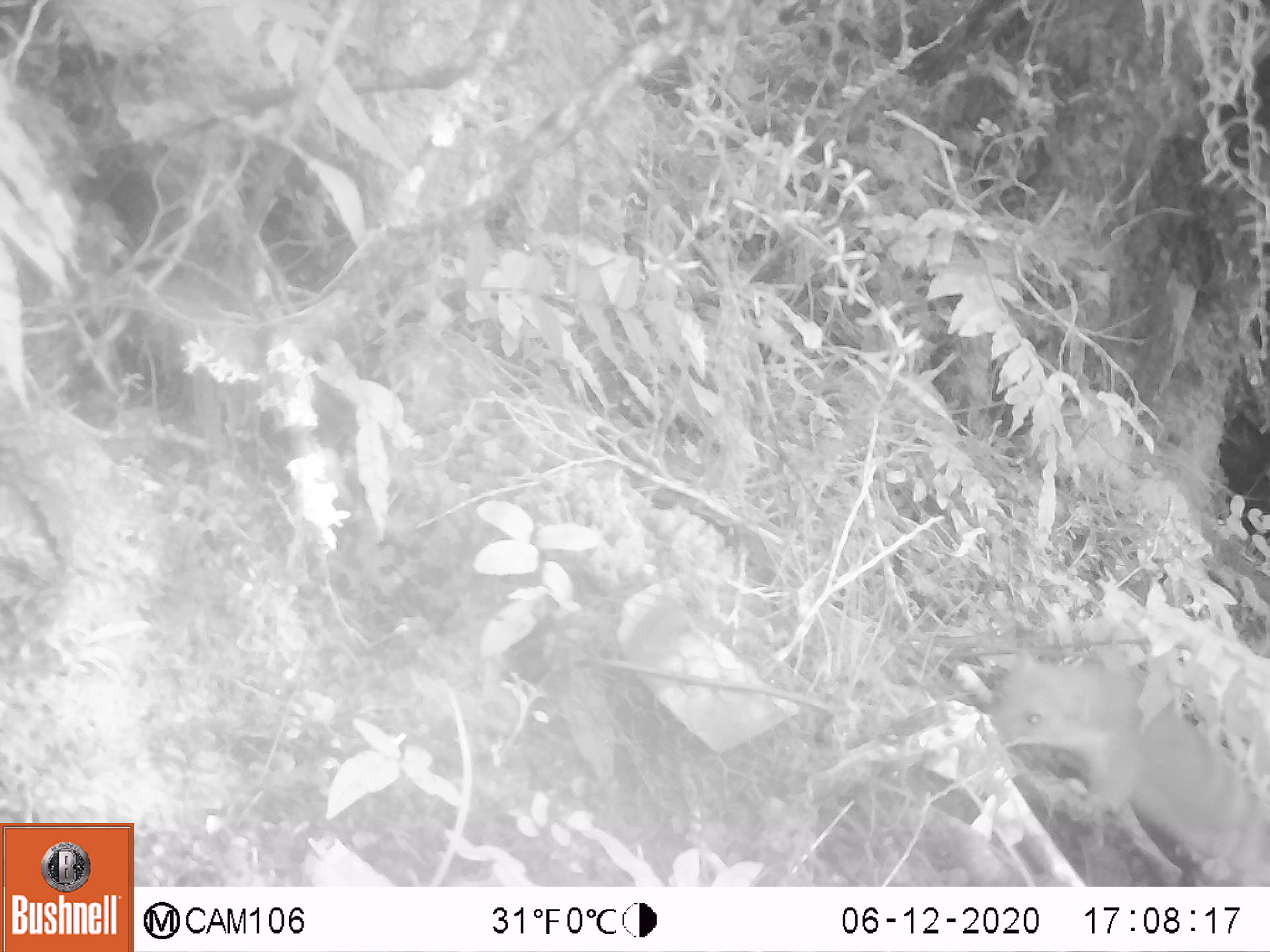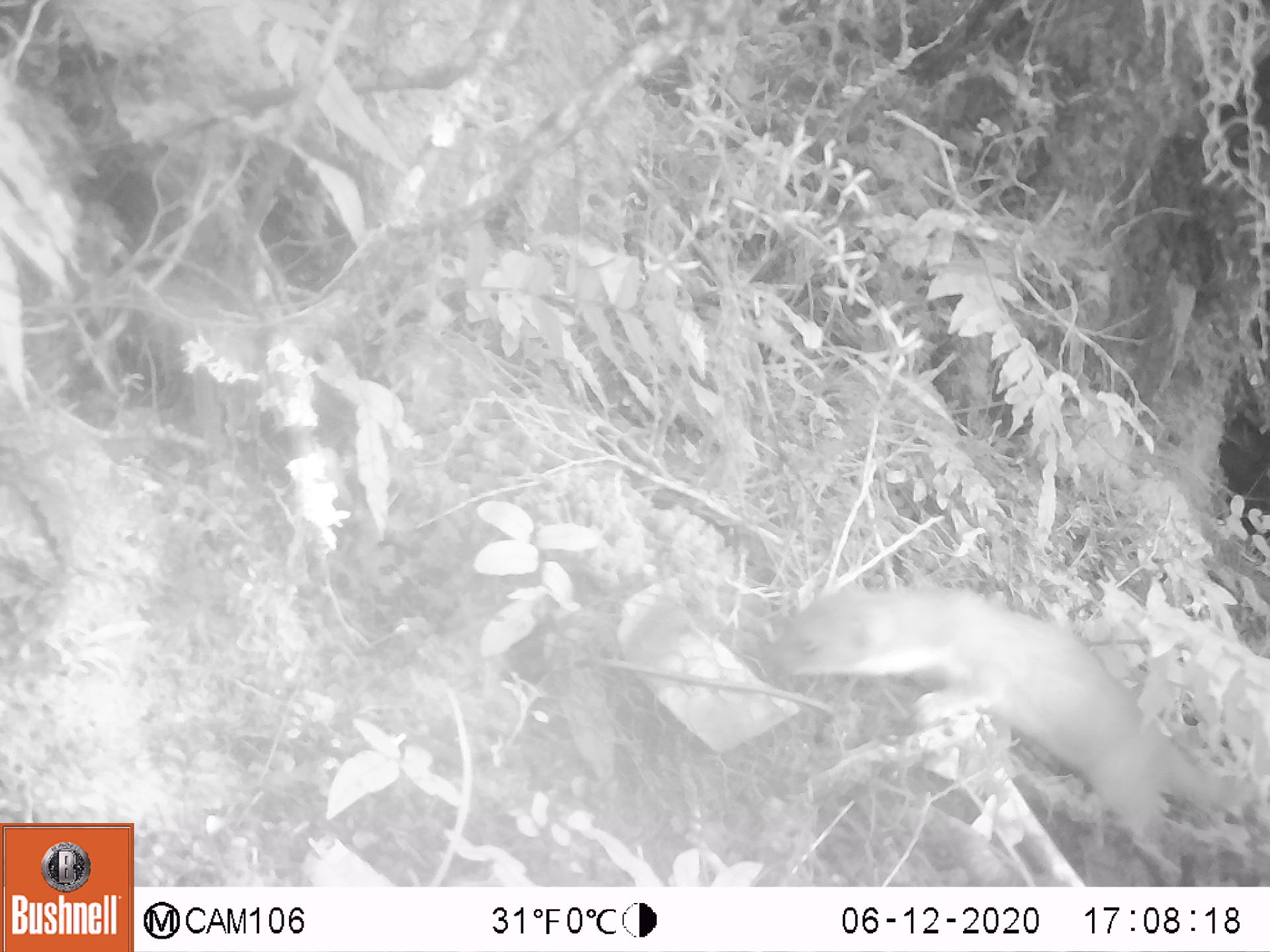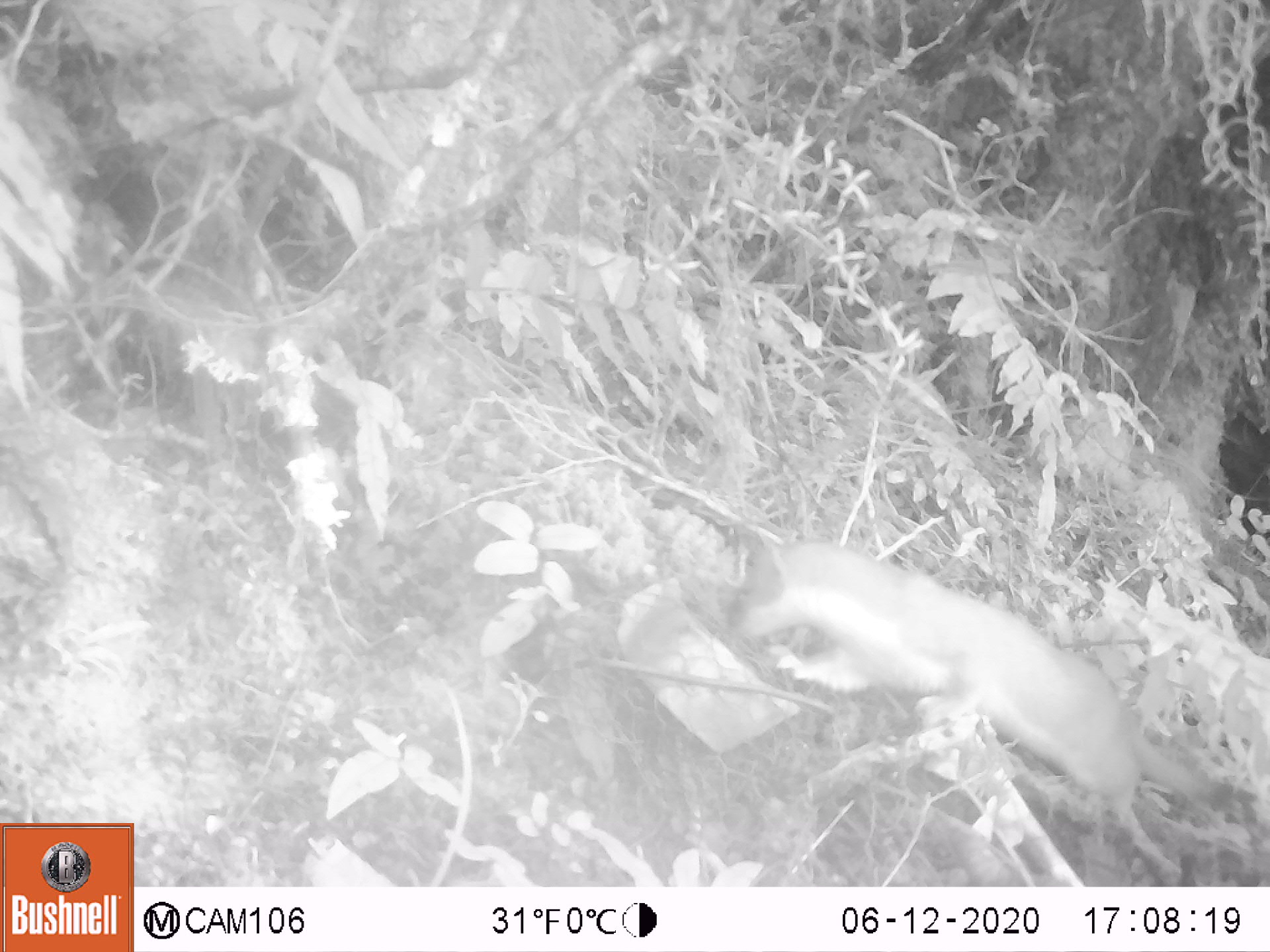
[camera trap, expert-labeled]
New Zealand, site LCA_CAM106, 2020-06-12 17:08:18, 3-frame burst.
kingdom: Animalia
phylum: Chordata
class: Mammalia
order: Carnivora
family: Mustelidae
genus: Mustela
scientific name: Mustela erminea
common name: stoat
Stoat (Mustela erminea).